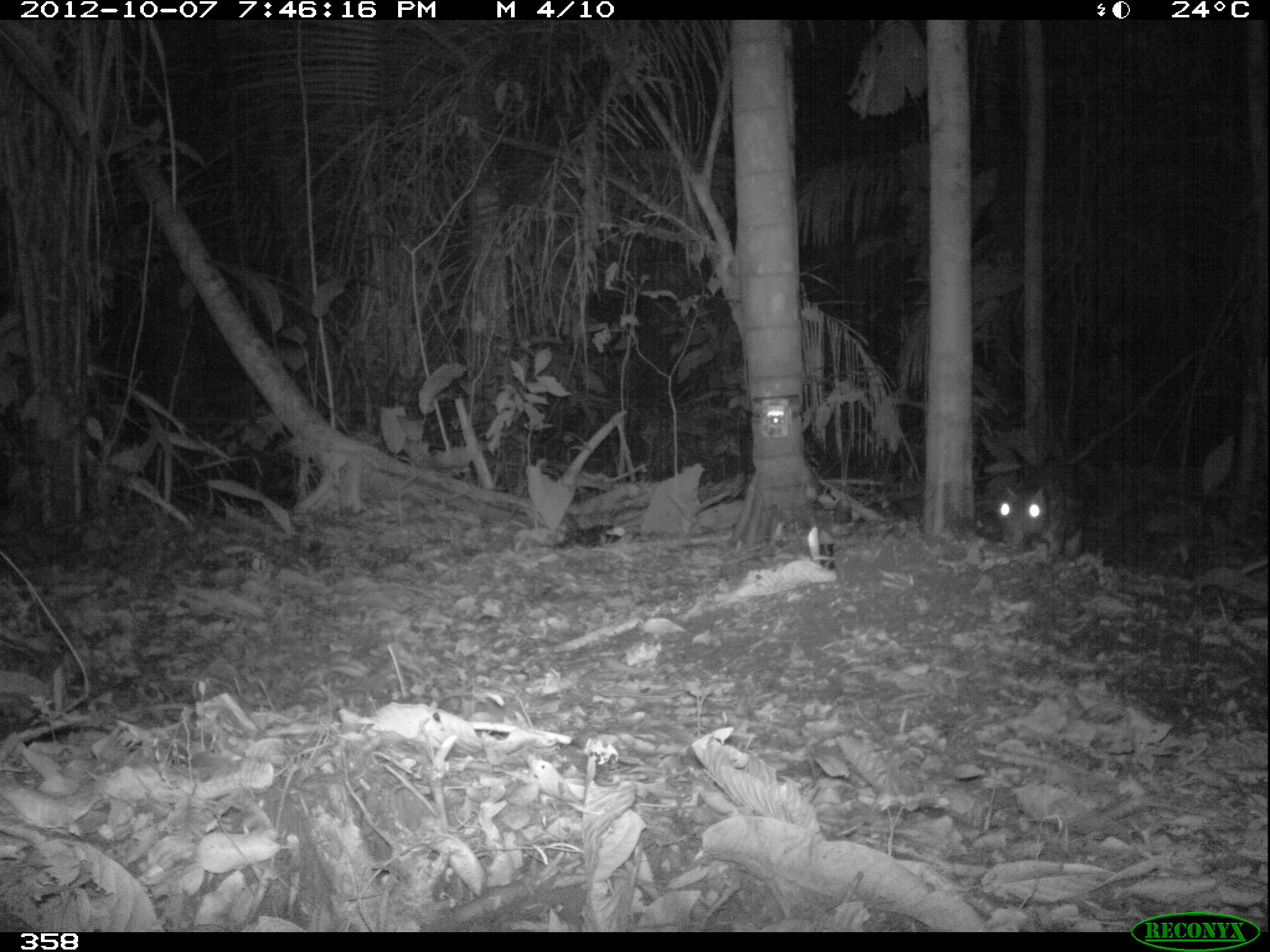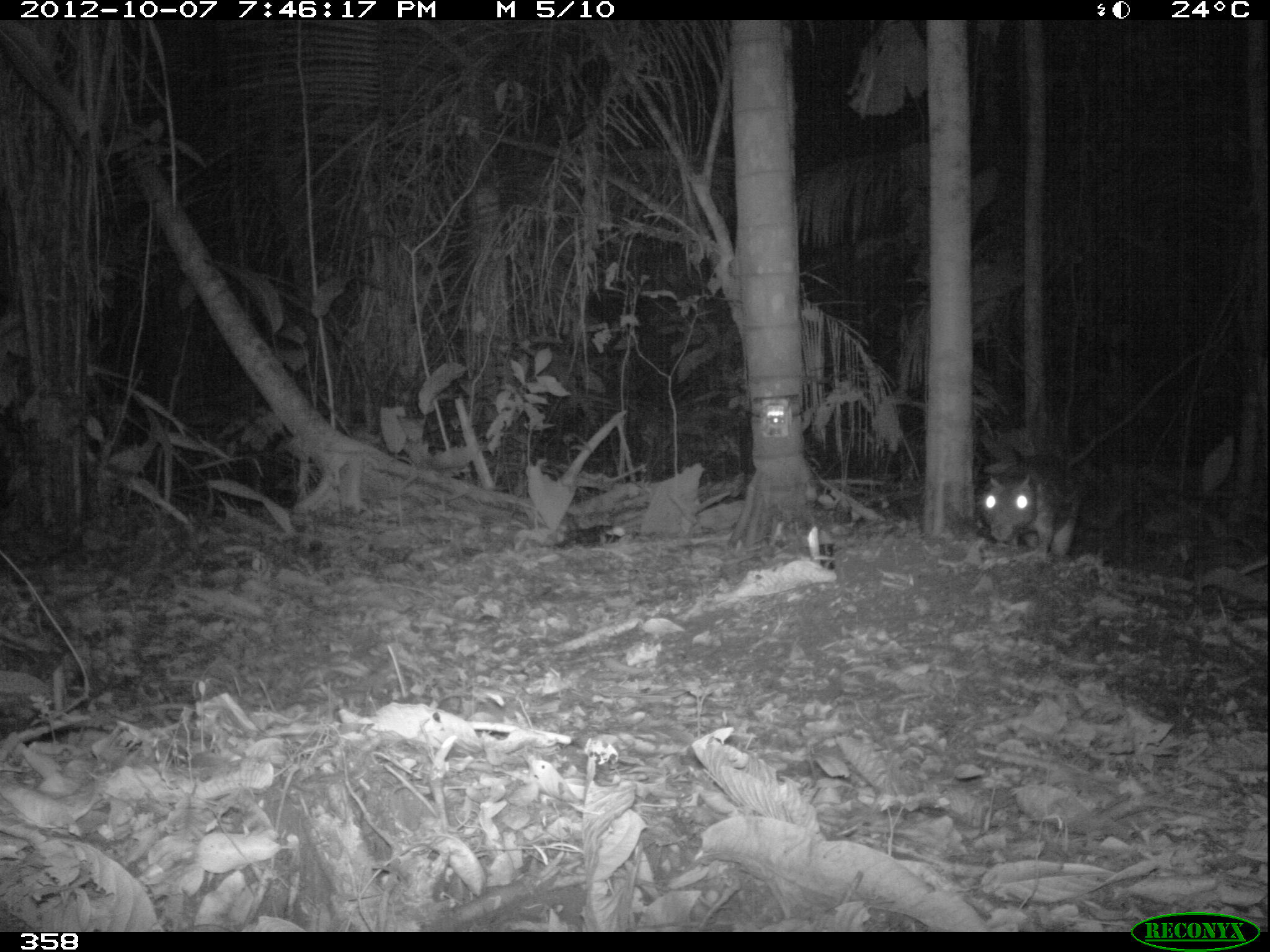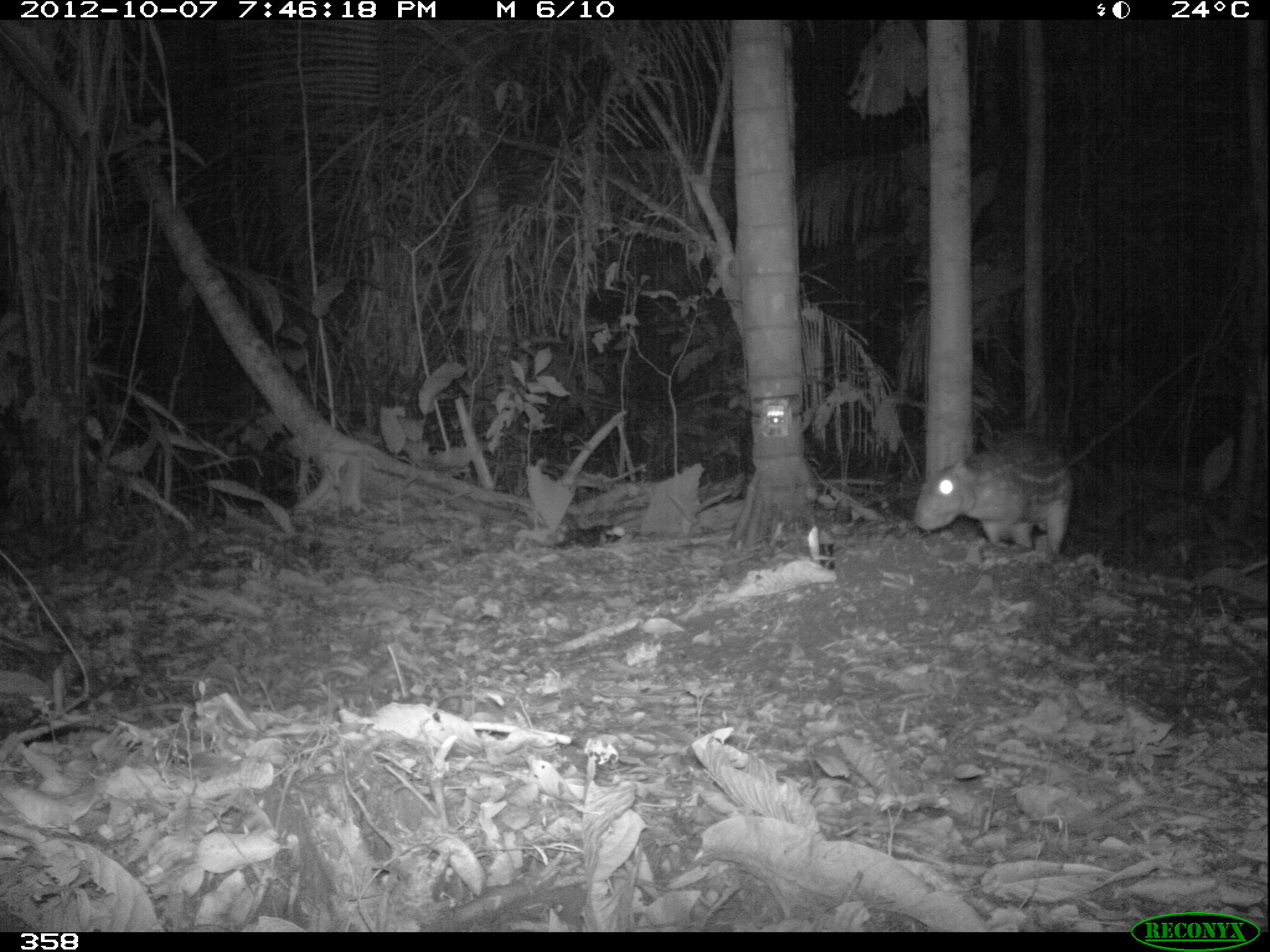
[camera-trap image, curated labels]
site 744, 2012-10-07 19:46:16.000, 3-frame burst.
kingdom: Animalia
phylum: Chordata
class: Mammalia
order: Rodentia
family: Cuniculidae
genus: Cuniculus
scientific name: Cuniculus paca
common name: spotted paca